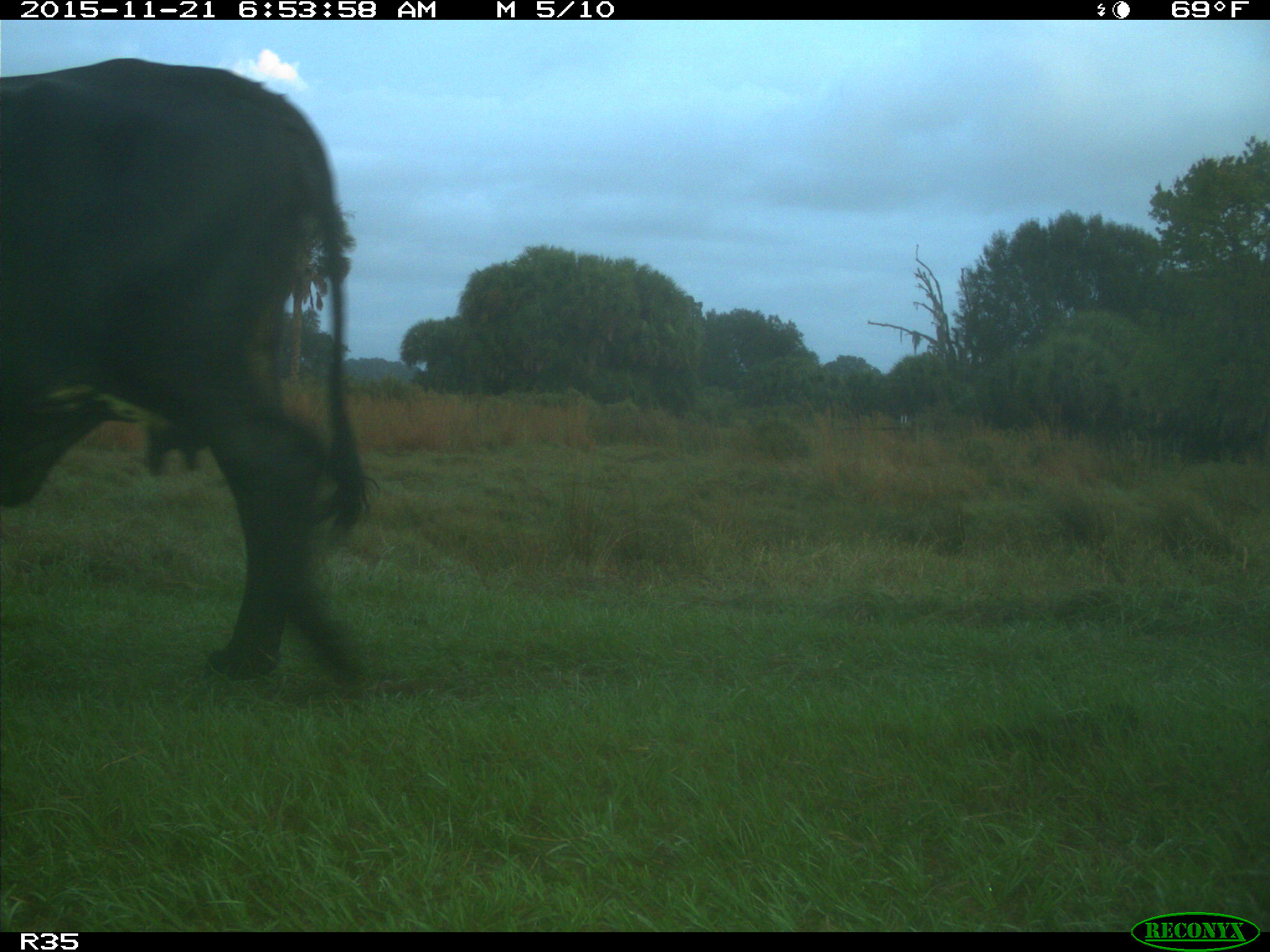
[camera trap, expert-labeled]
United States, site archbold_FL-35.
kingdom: Animalia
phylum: Chordata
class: Mammalia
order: Artiodactyla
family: Bovidae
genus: Bos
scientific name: Bos taurus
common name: domestic cow